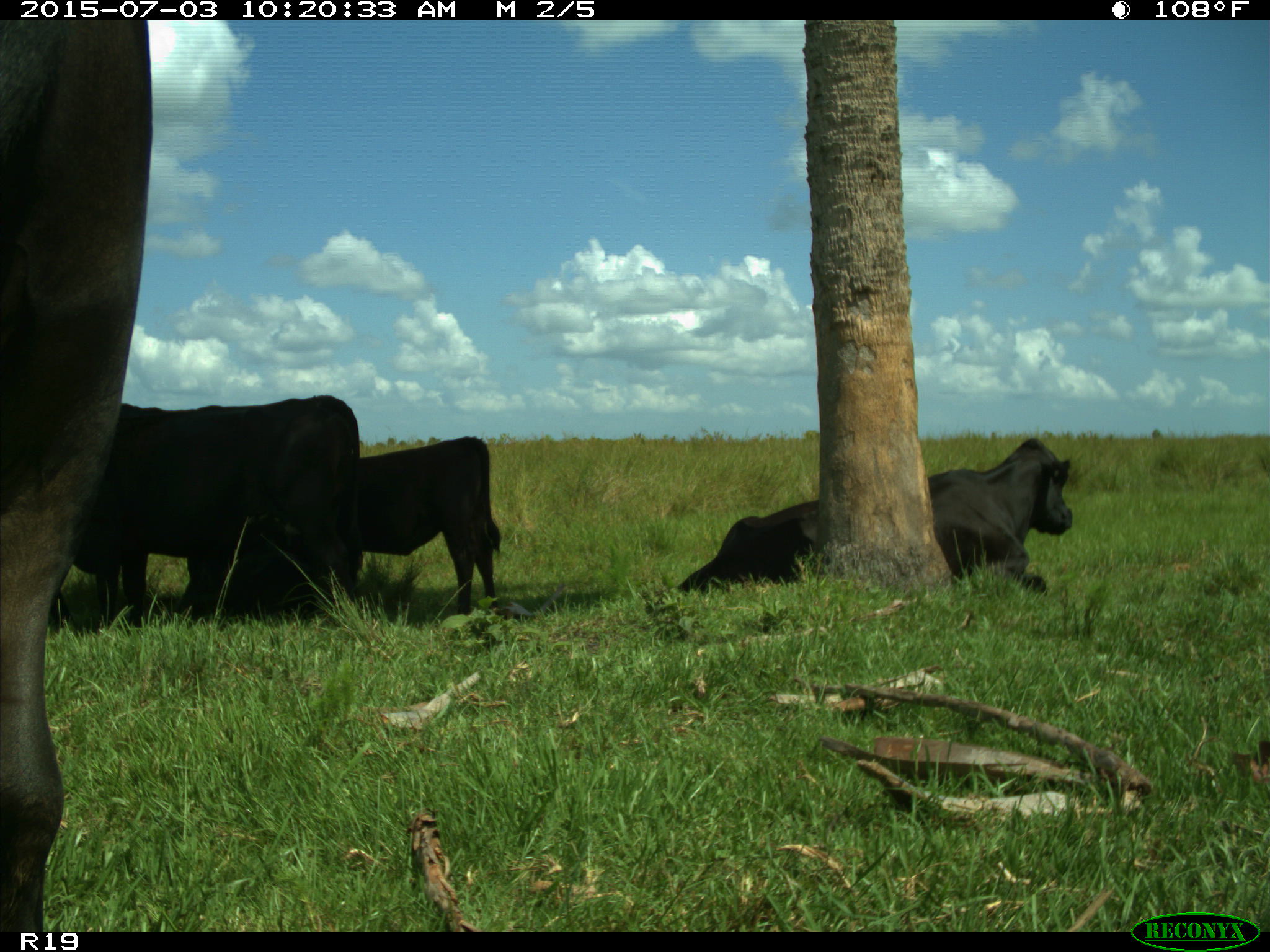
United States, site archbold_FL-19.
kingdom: Animalia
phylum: Chordata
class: Mammalia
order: Artiodactyla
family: Bovidae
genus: Bos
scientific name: Bos taurus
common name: domestic cow